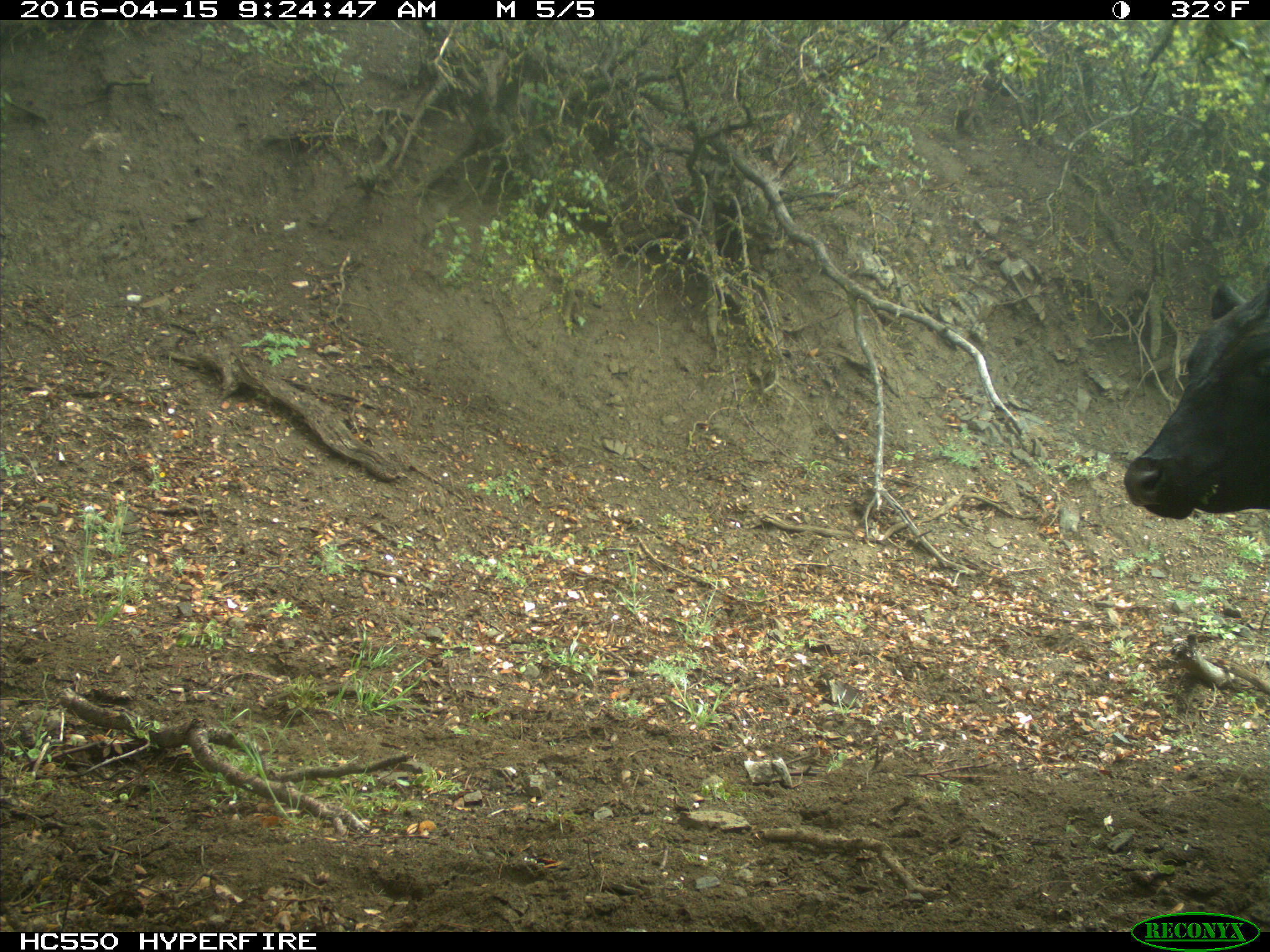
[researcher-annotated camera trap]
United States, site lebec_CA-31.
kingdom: Animalia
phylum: Chordata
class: Mammalia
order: Artiodactyla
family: Bovidae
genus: Bos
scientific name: Bos taurus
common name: domestic cow